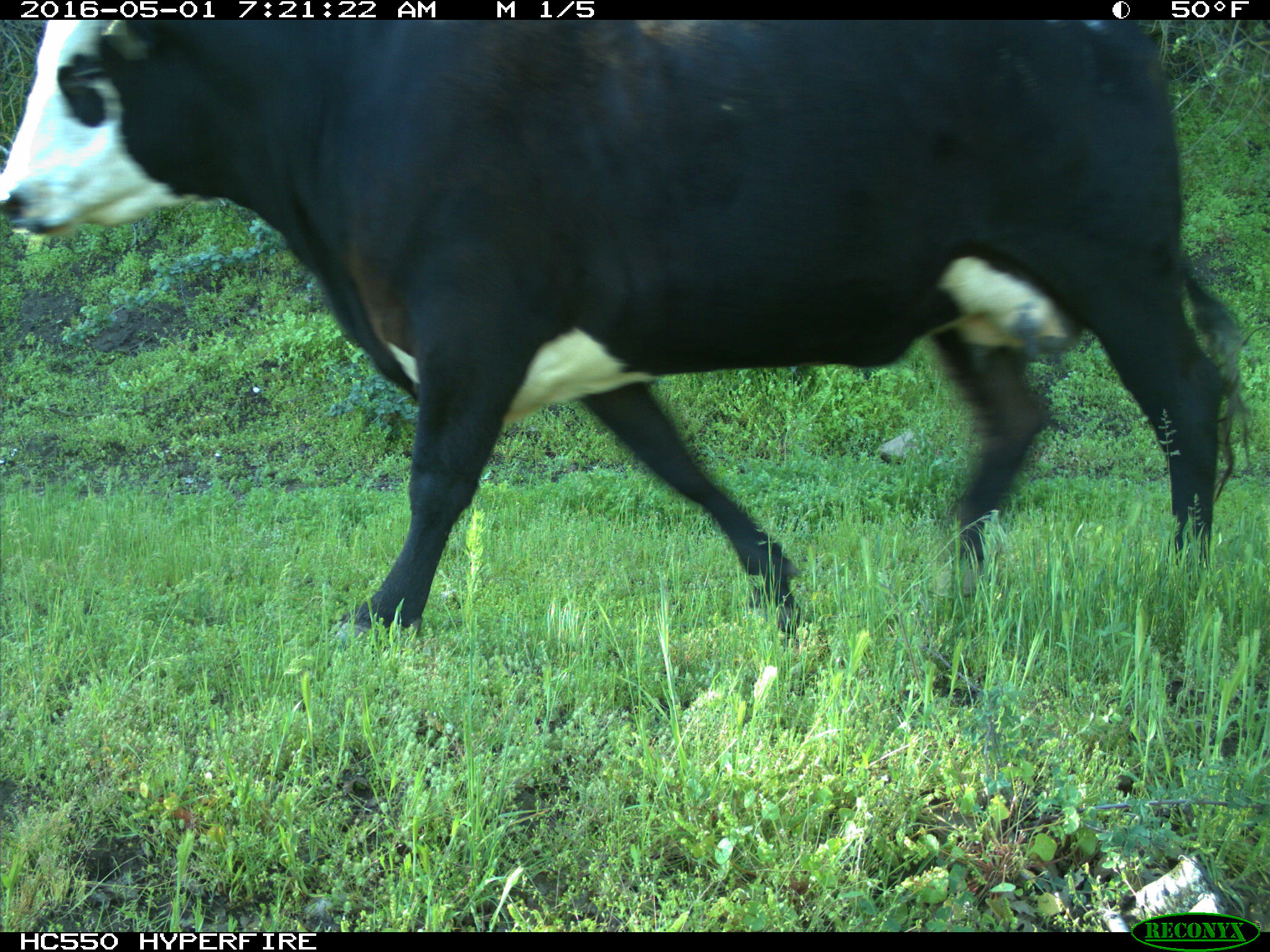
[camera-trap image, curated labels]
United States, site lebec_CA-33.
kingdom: Animalia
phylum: Chordata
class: Mammalia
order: Artiodactyla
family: Bovidae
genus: Bos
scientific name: Bos taurus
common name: domestic cow